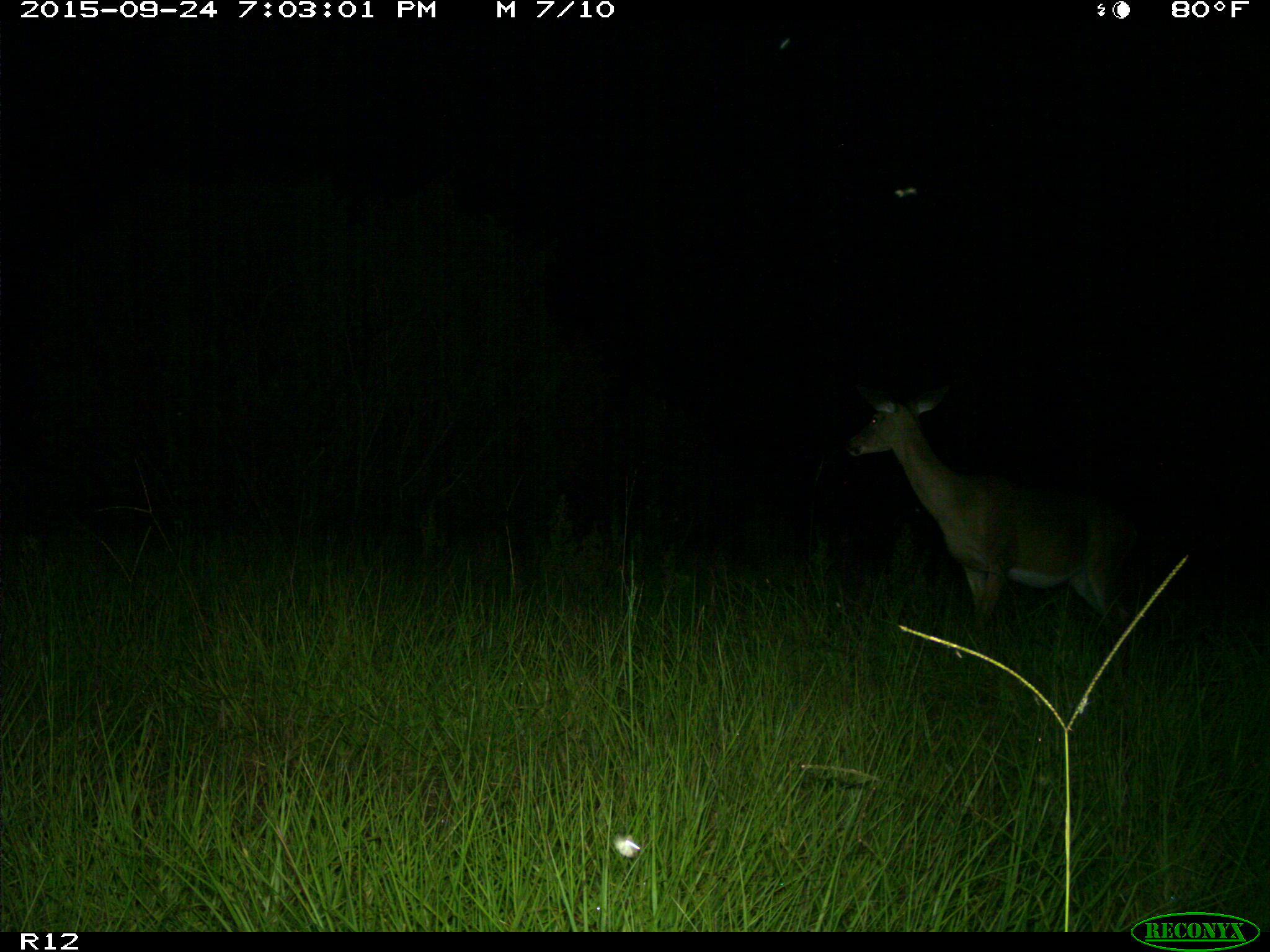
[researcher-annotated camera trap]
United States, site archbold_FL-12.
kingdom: Animalia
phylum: Chordata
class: Mammalia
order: Artiodactyla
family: Cervidae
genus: Odocoileus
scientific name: Odocoileus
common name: deer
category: unidentified deer